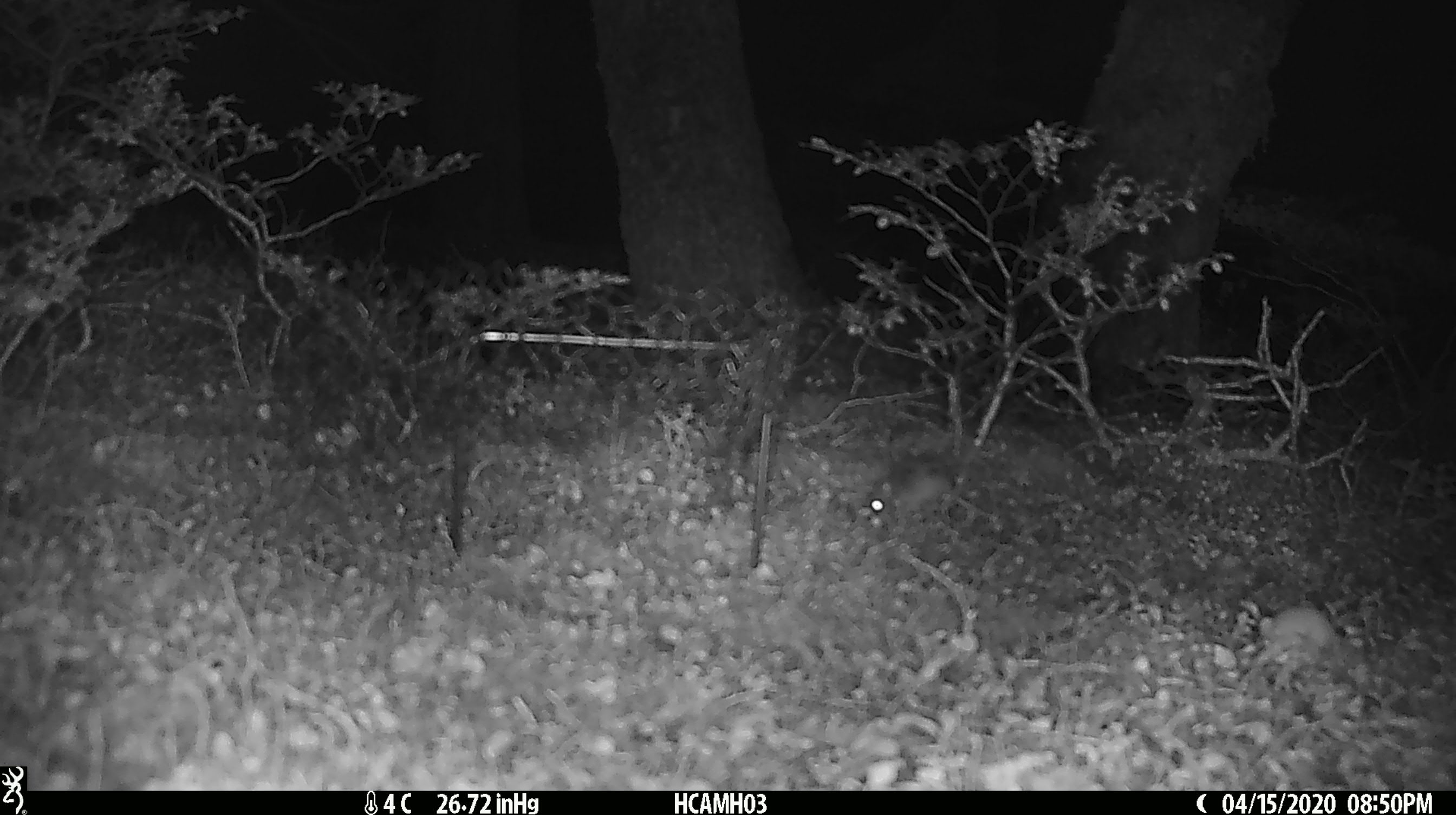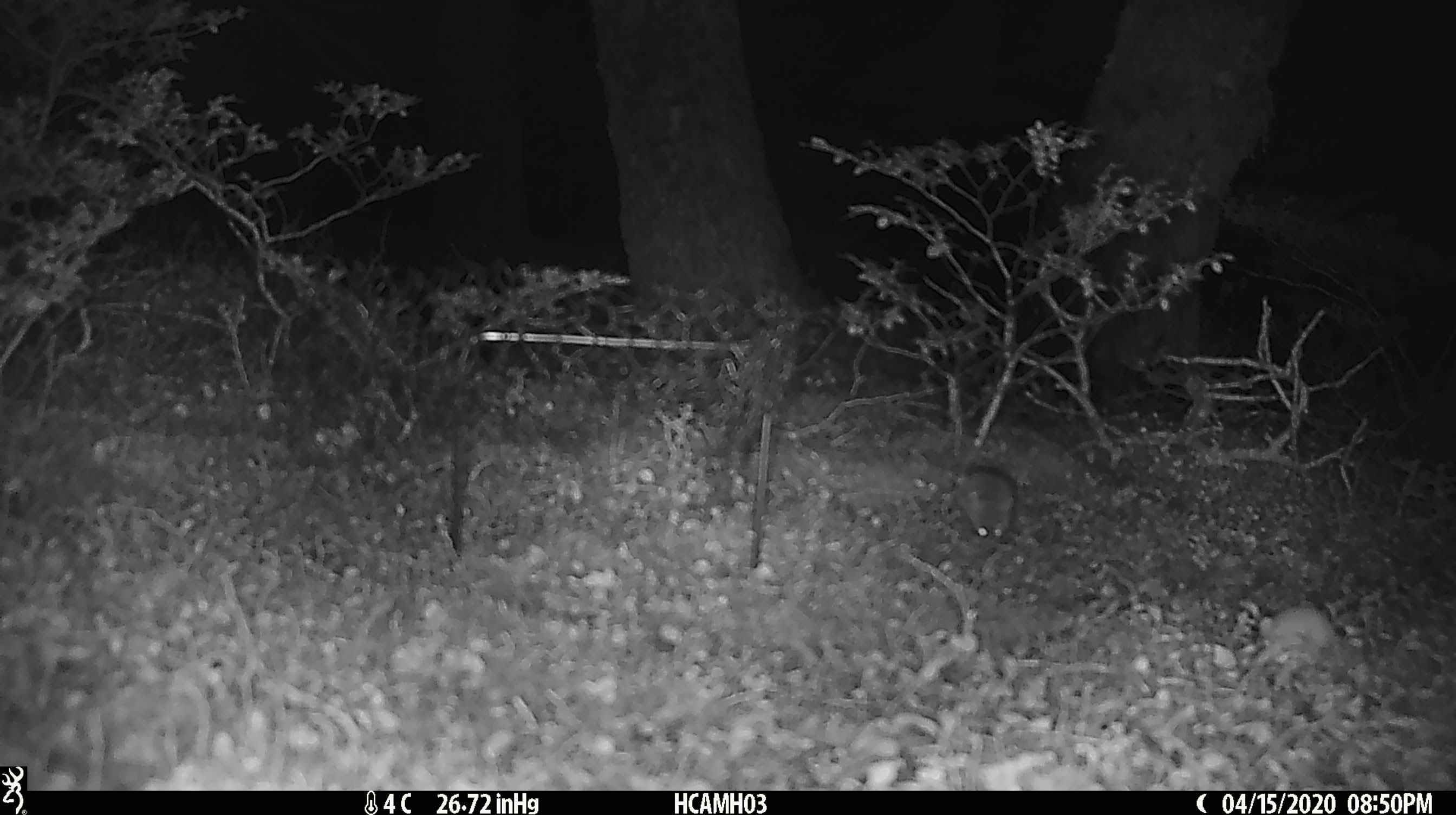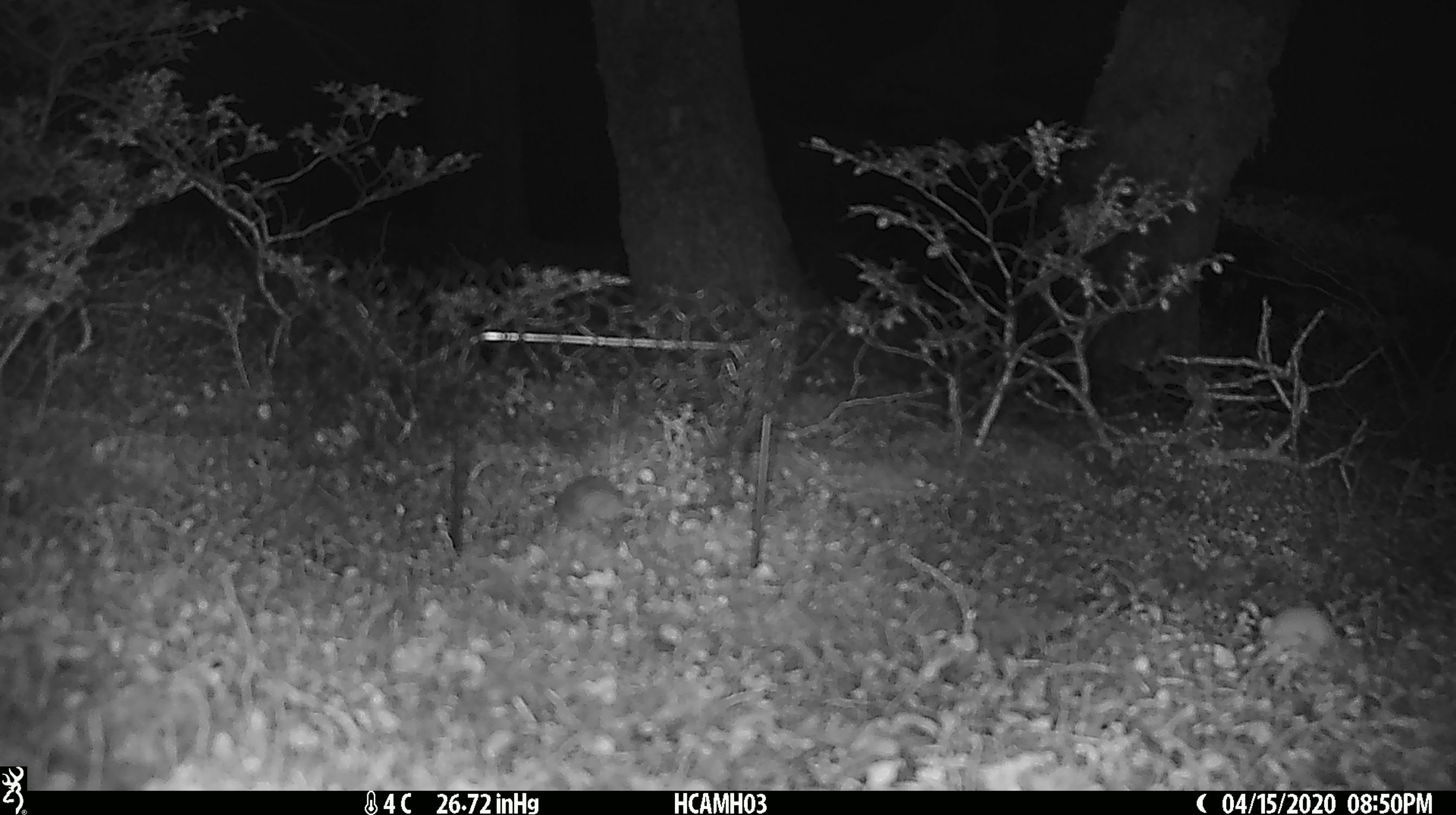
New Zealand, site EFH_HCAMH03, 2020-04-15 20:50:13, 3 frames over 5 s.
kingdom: Animalia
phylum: Chordata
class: Mammalia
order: Rodentia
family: Muridae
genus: Mus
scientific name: Mus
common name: mouse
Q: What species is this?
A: Mouse (Mus).